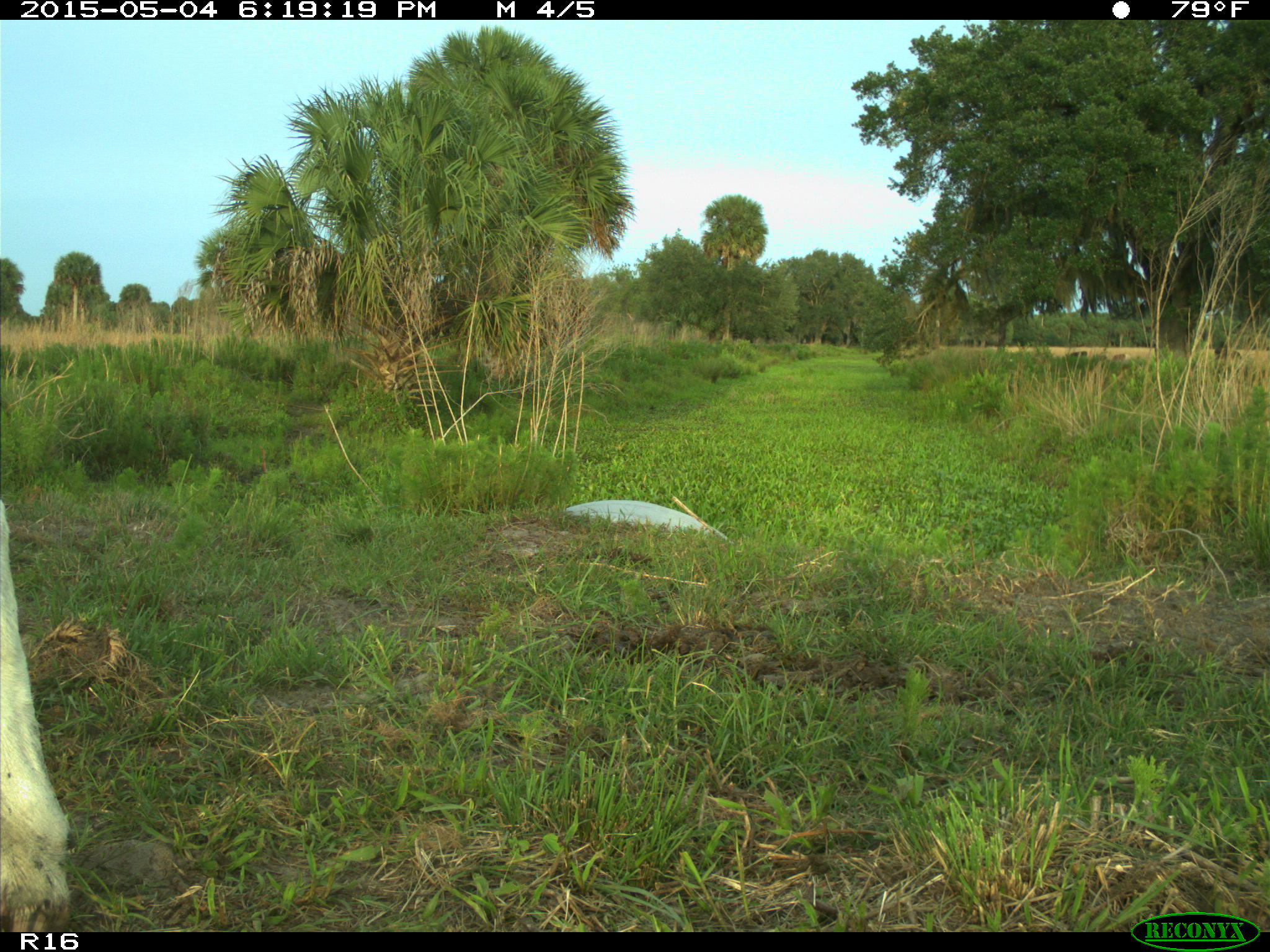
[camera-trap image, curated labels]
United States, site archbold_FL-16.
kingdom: Animalia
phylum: Chordata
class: Mammalia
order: Artiodactyla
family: Bovidae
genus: Bos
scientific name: Bos taurus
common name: domestic cow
Bos taurus (domestic cow).